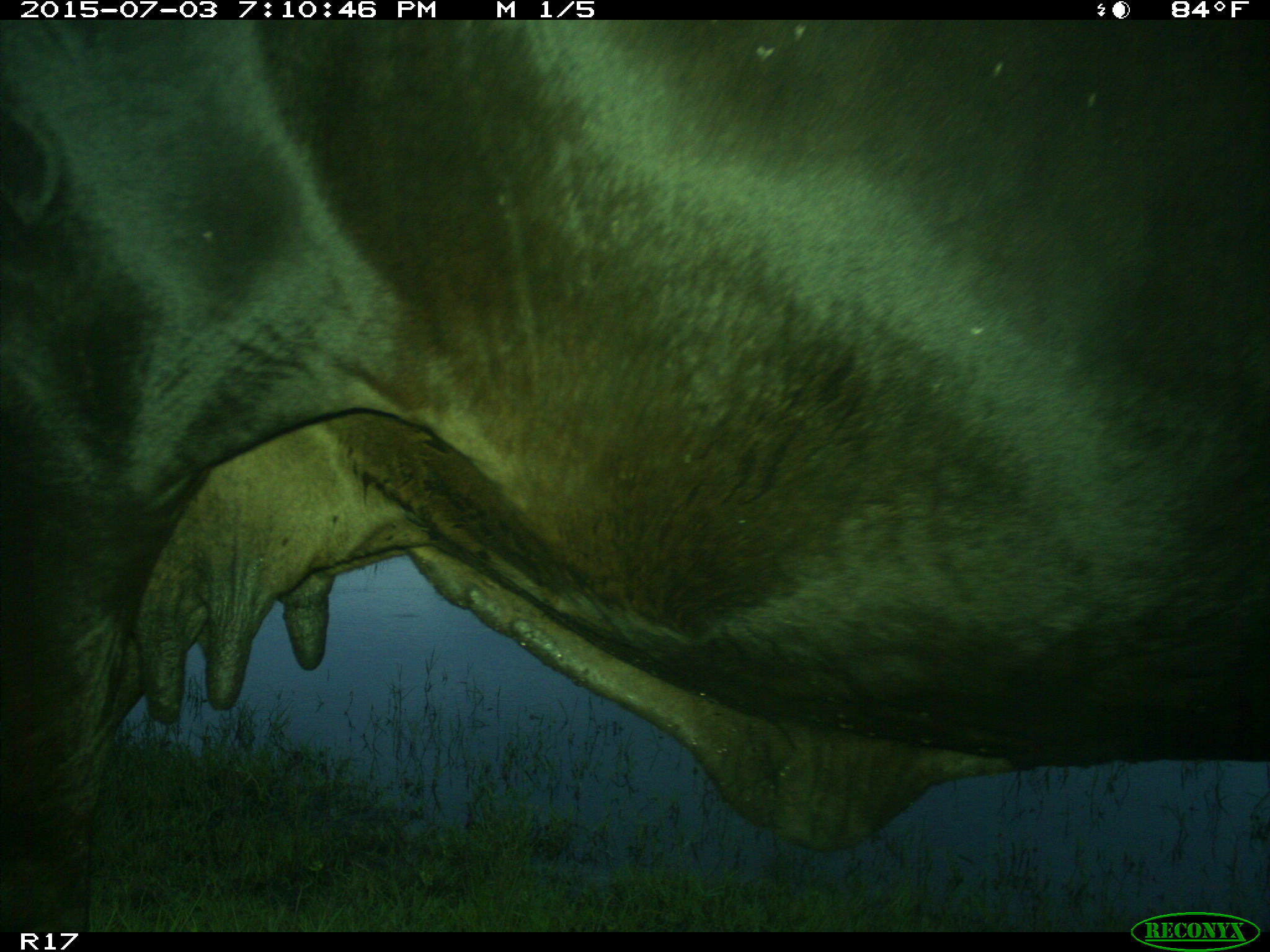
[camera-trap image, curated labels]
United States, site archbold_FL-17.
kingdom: Animalia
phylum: Chordata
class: Mammalia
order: Artiodactyla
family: Bovidae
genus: Bos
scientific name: Bos taurus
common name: domestic cow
Bos taurus (domestic cow).